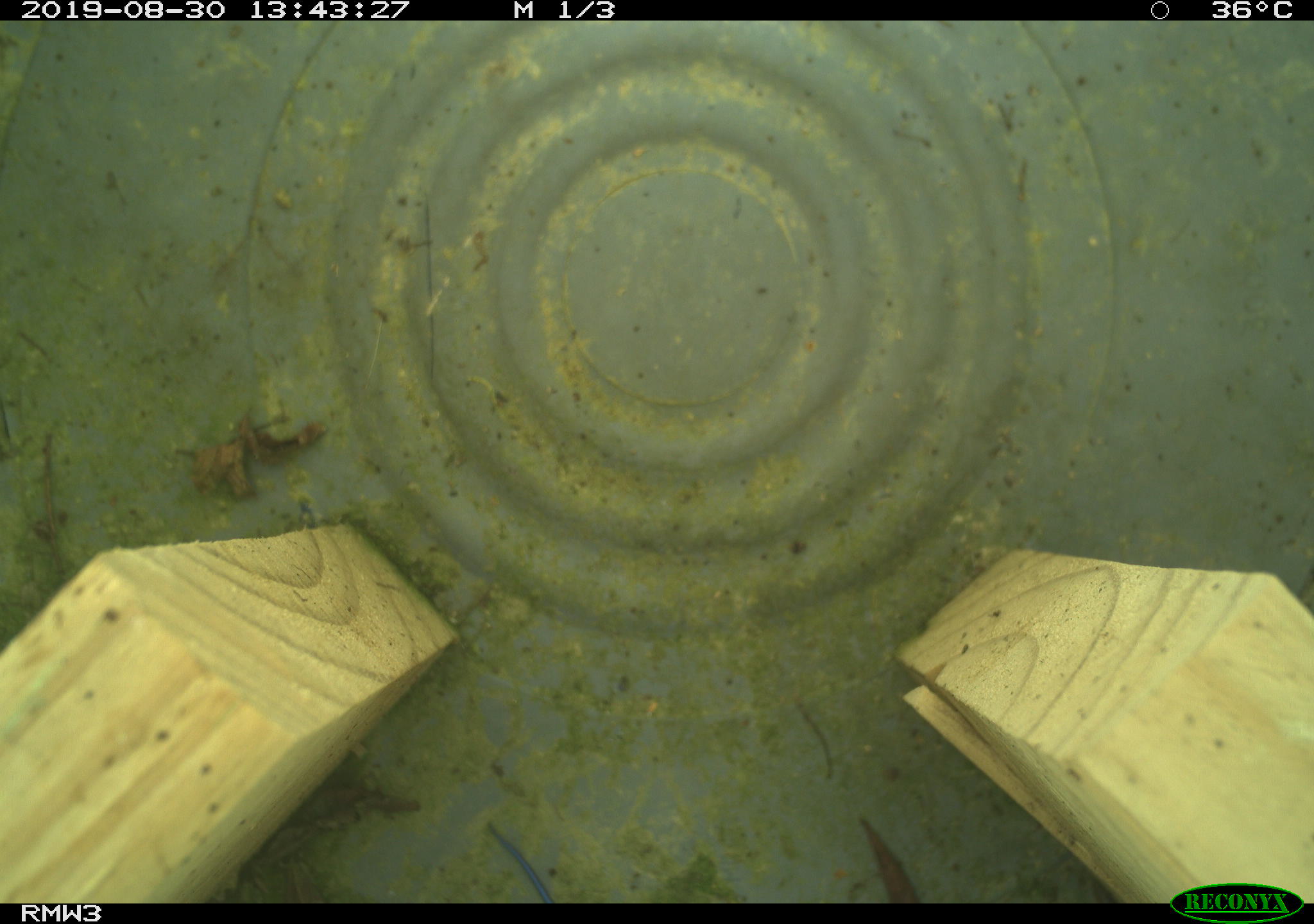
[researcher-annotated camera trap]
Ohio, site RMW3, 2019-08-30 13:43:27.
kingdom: Animalia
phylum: Chordata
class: Reptilia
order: Squamata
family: Scincidae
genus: Plestiodon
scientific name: Plestiodon fasciatus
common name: common five-lined skink